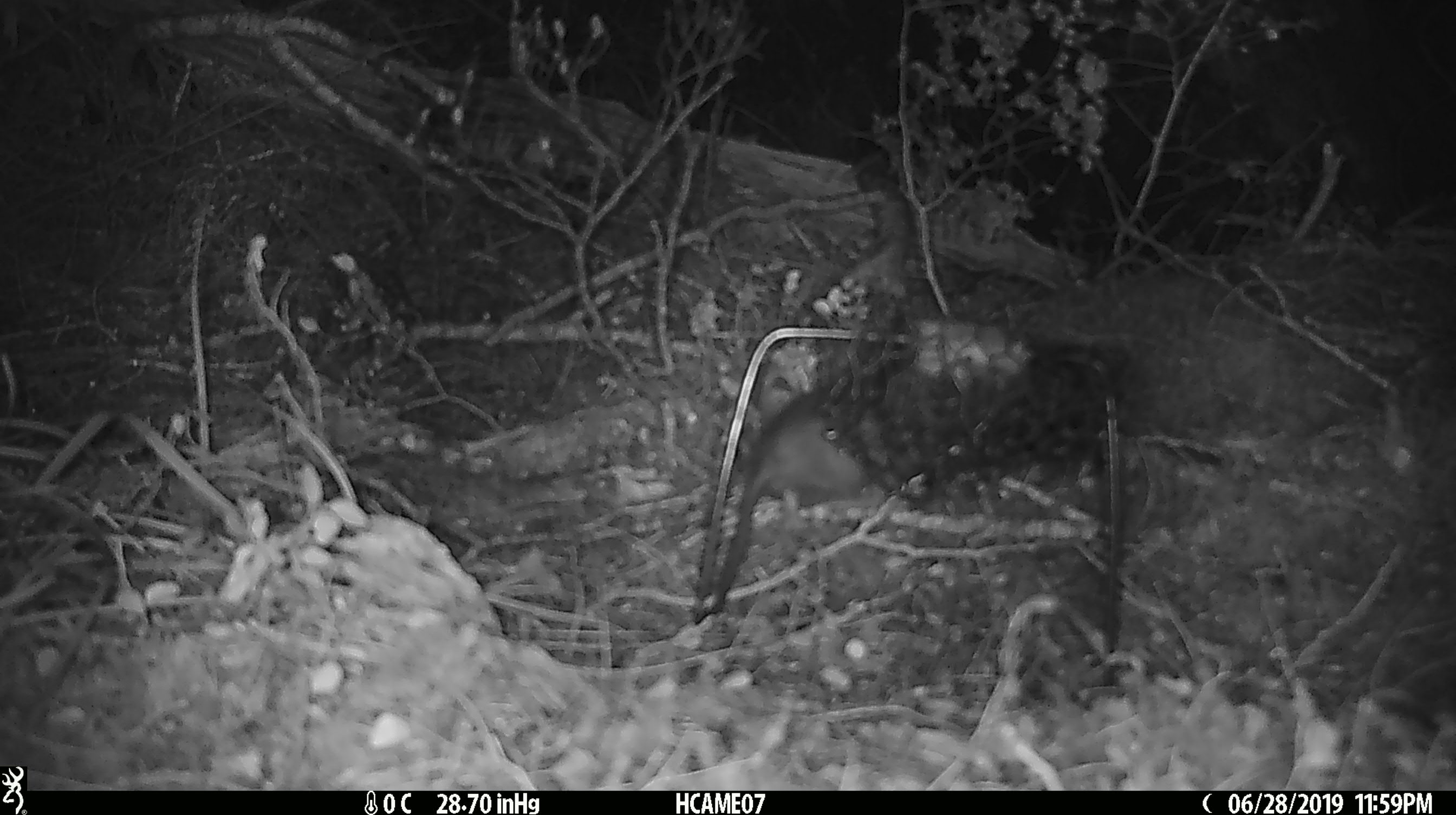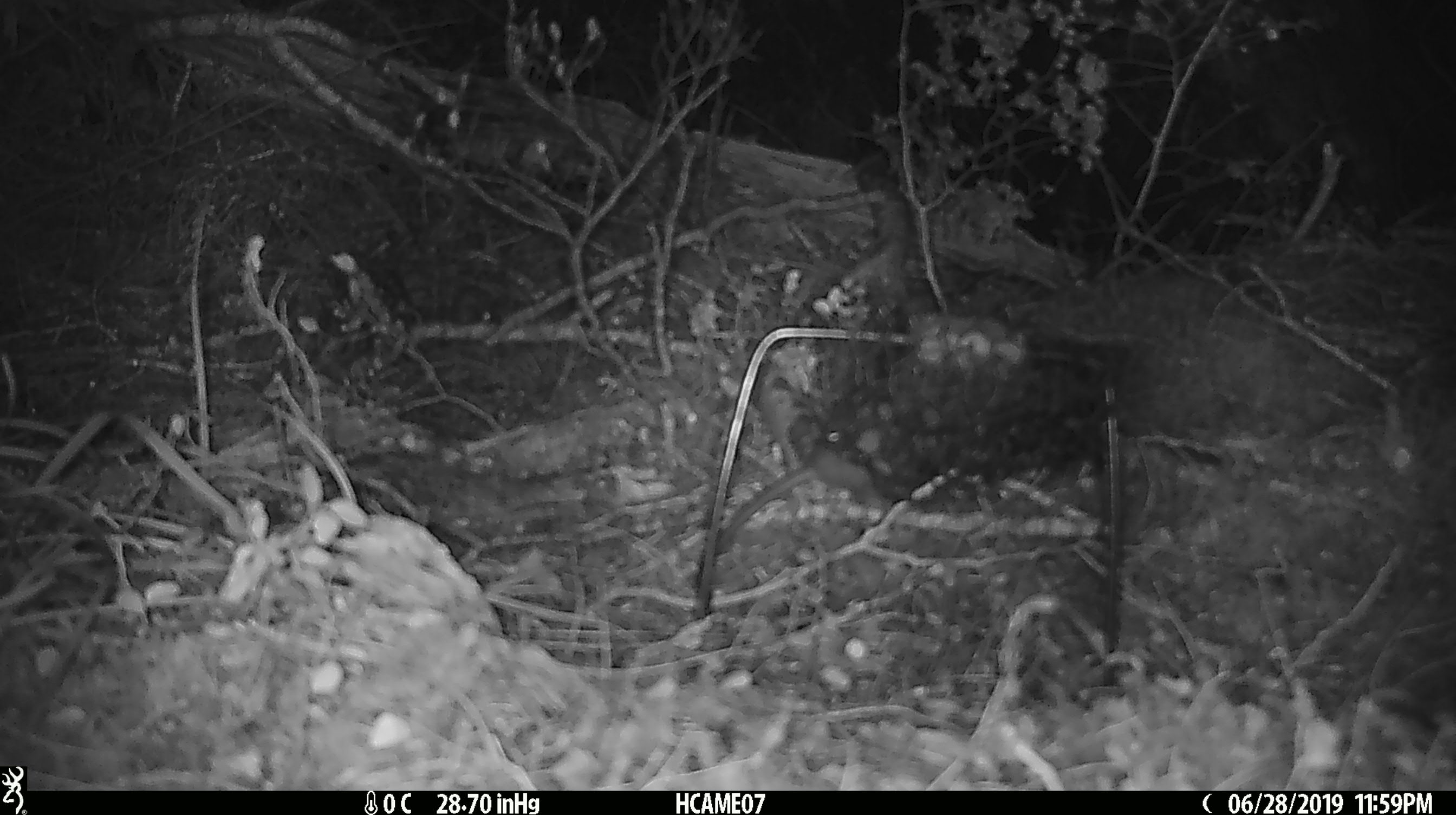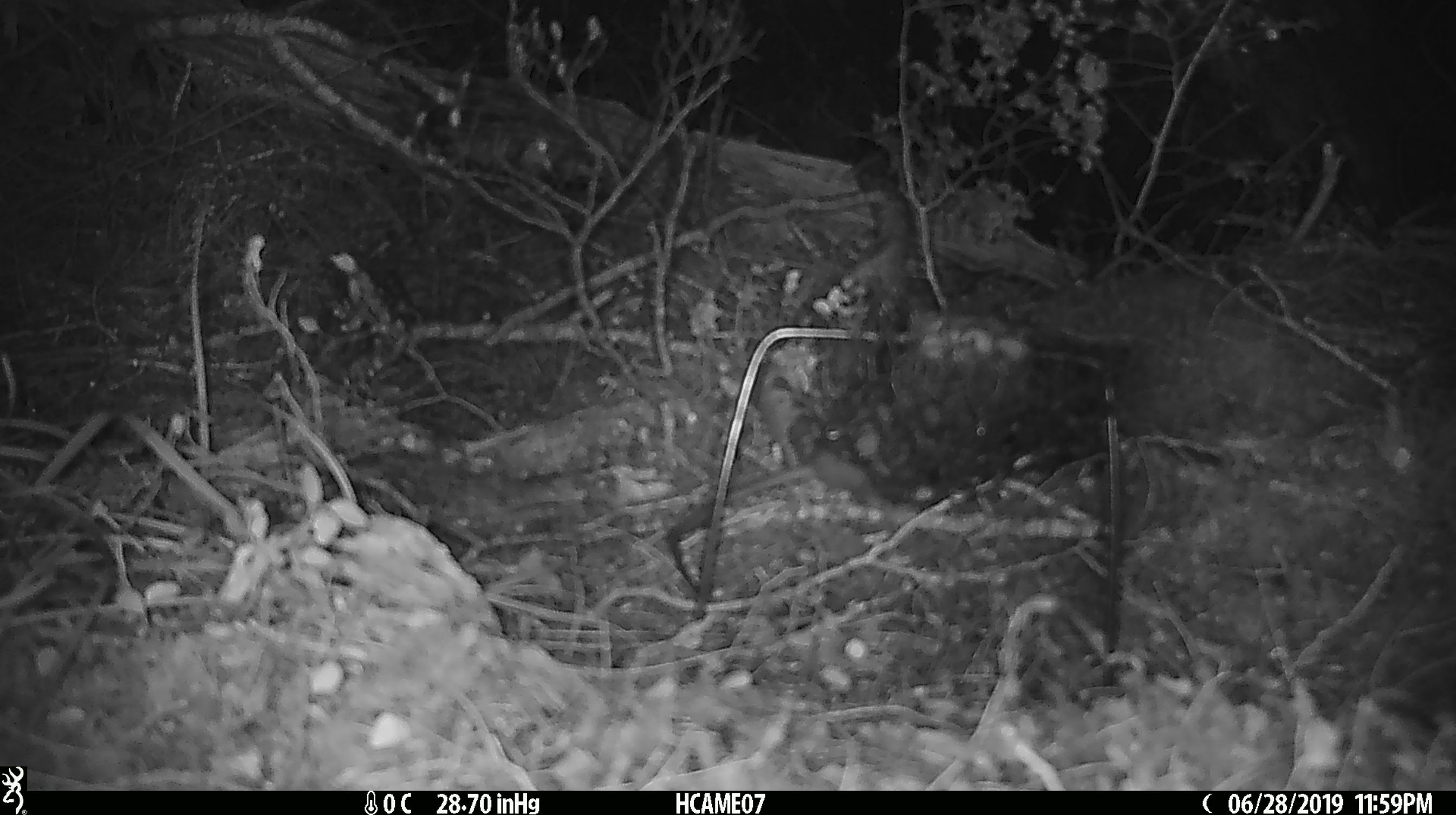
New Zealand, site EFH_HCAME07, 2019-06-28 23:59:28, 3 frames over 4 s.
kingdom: Animalia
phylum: Chordata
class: Mammalia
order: Rodentia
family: Muridae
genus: Rattus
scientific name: Rattus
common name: rat